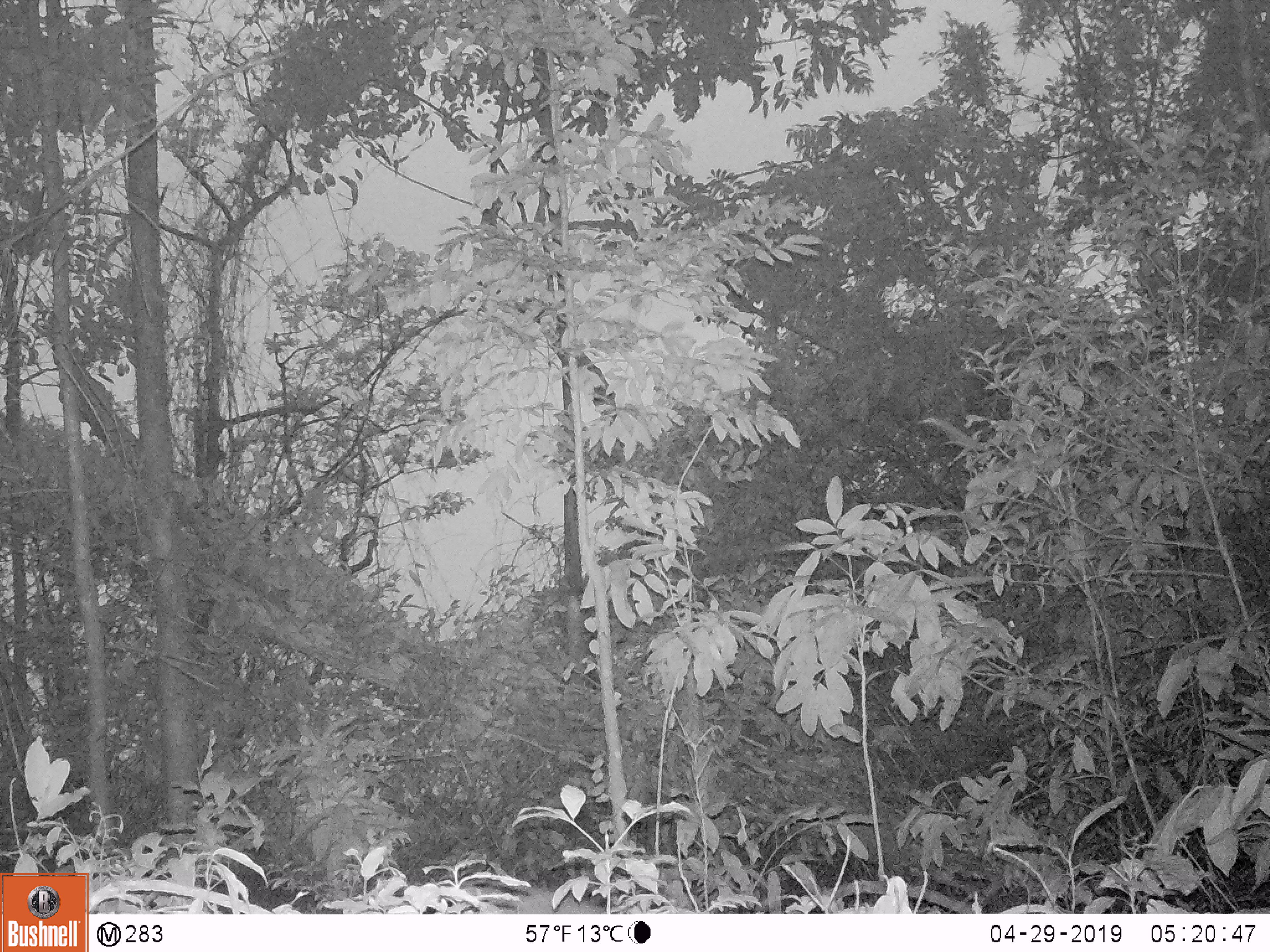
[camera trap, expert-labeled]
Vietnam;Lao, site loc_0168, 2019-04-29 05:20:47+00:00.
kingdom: Animalia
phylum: Chordata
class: Mammalia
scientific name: Mammalia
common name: mammal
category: unidentified small mammal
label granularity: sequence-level